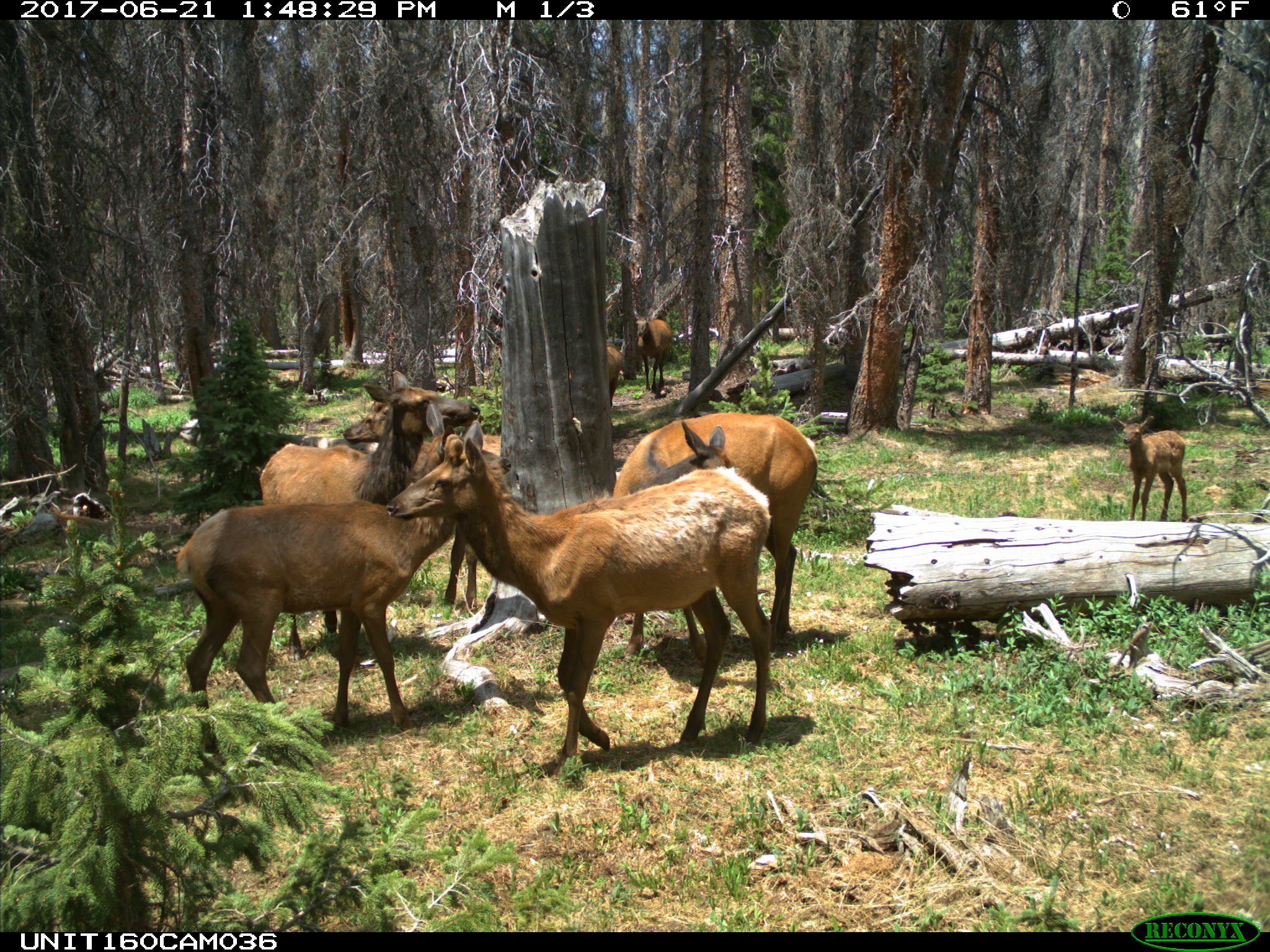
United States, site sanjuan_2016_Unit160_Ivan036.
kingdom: Animalia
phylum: Chordata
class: Mammalia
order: Artiodactyla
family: Cervidae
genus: Cervus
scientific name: Cervus elaphus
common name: red deer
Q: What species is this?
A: Cervus elaphus (red deer).